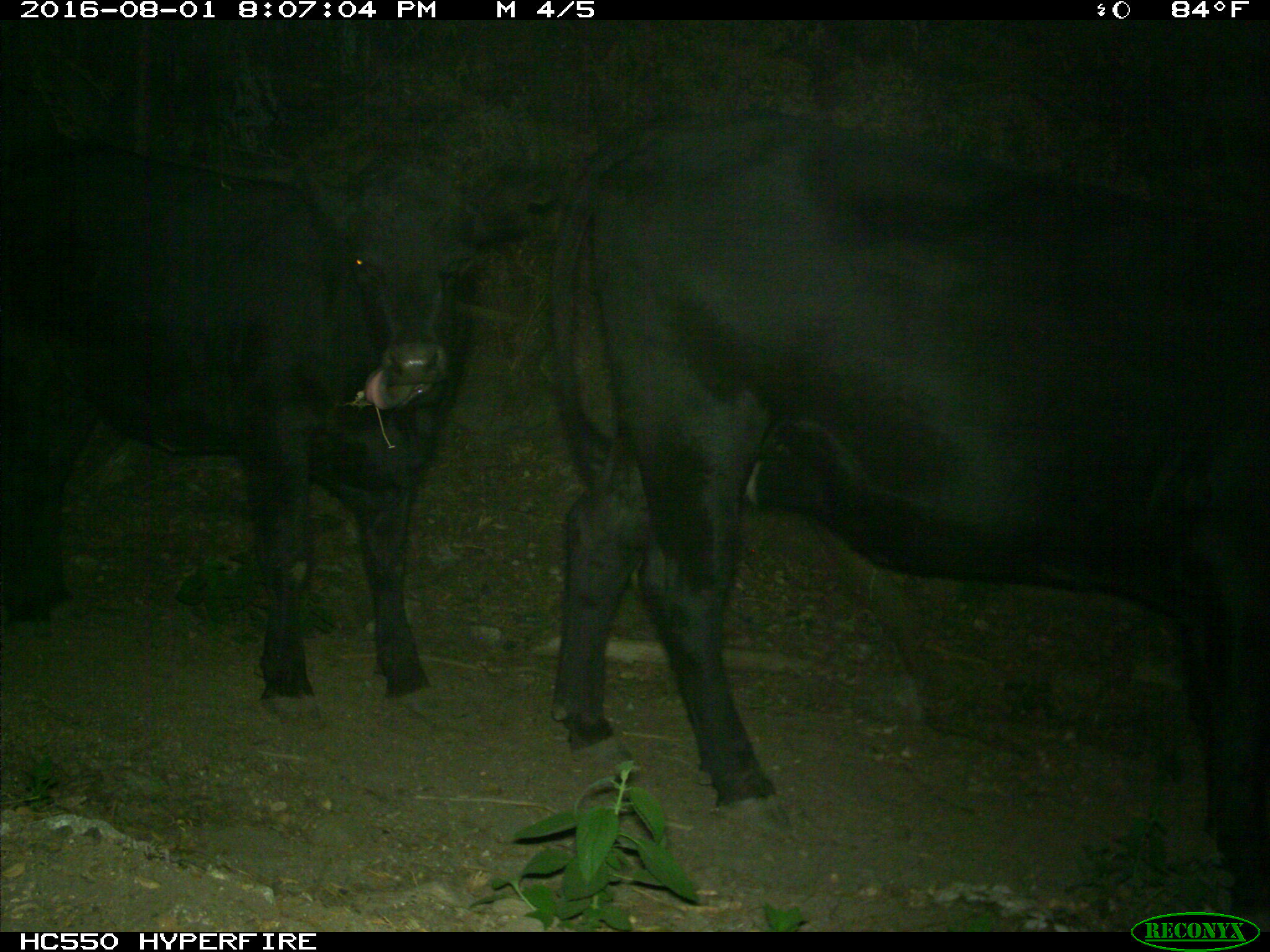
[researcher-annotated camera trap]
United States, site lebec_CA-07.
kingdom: Animalia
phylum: Chordata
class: Mammalia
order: Artiodactyla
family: Bovidae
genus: Bos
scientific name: Bos taurus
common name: domestic cow